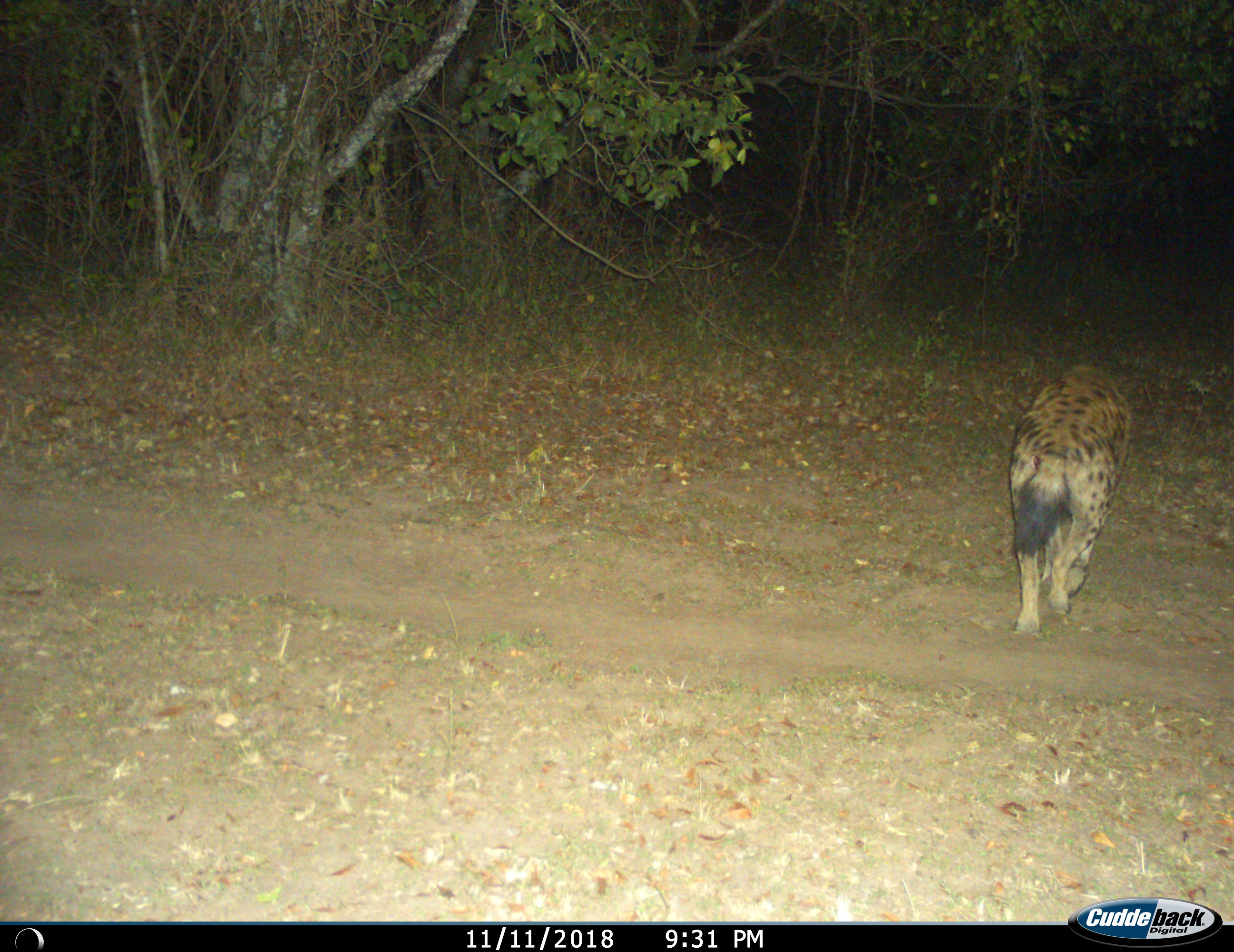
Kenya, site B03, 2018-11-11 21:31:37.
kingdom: Animalia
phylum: Chordata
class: Mammalia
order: Carnivora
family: Hyaenidae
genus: Crocuta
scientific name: Crocuta crocuta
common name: spotted hyena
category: hyenaspotted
Hyenaspotted (spotted hyena) (Crocuta crocuta), count 1. Behavior (volunteer vote fractions): standing 0%, resting 0%, moving 100%, interacting 0%. Young present (vote fraction): 0%. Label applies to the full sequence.